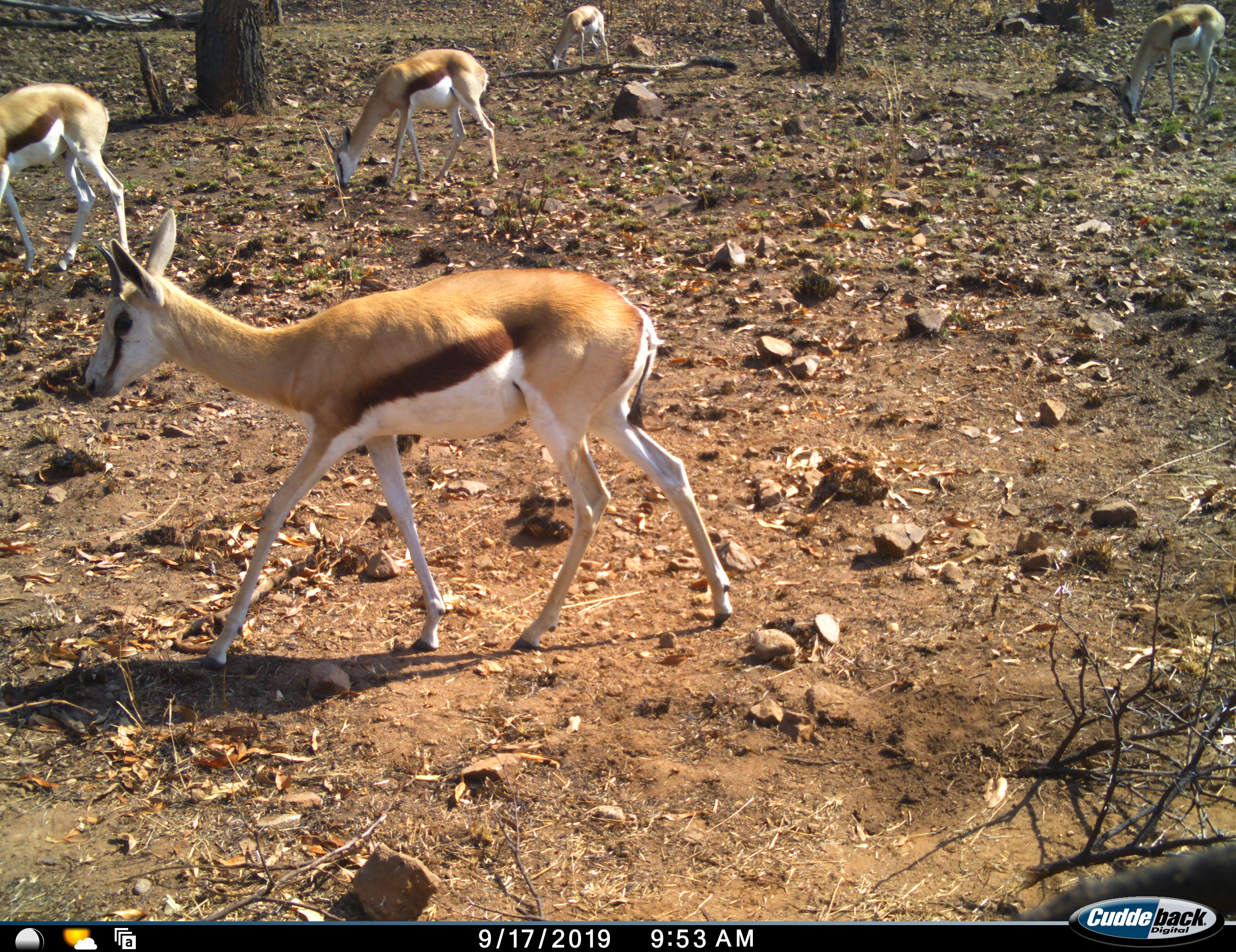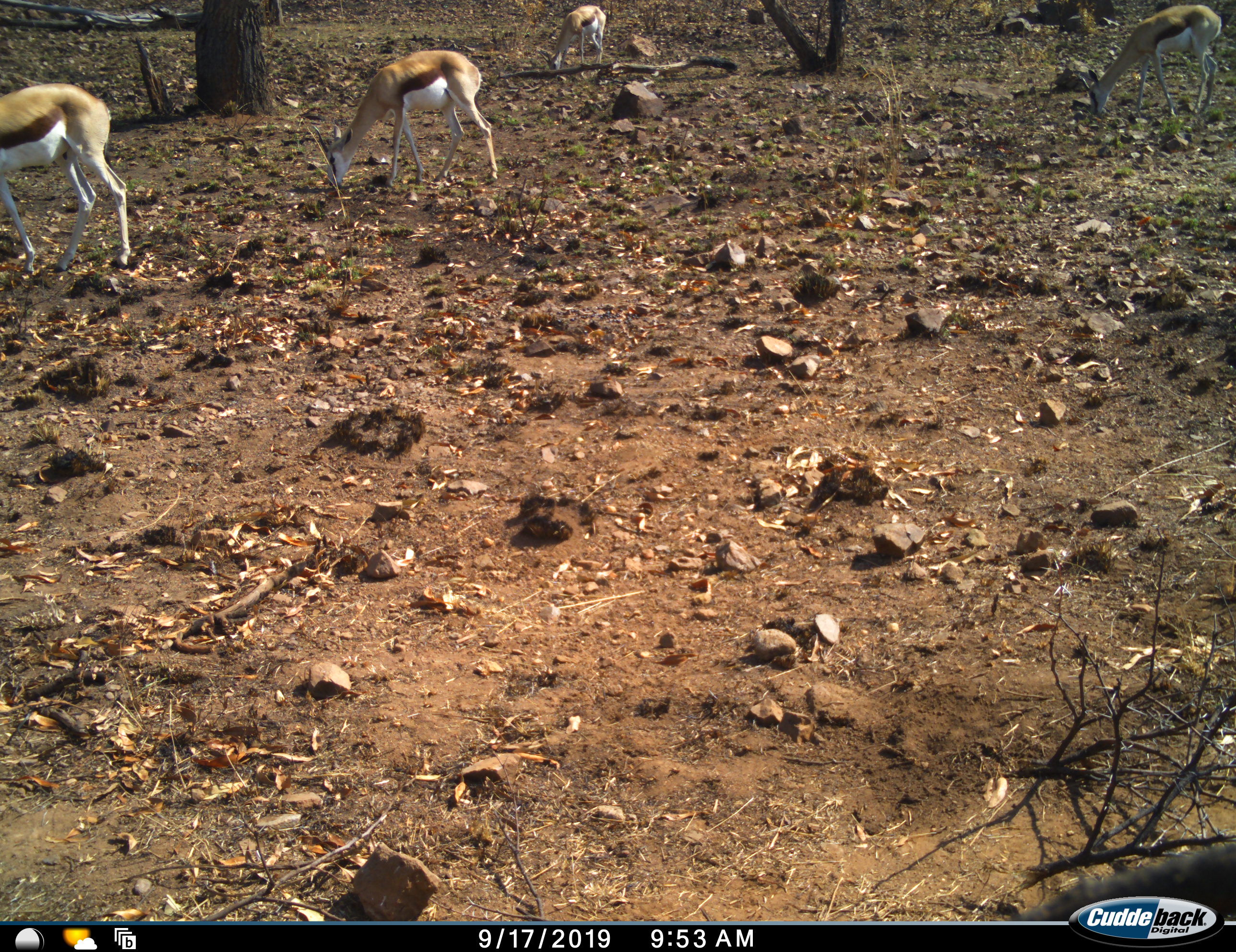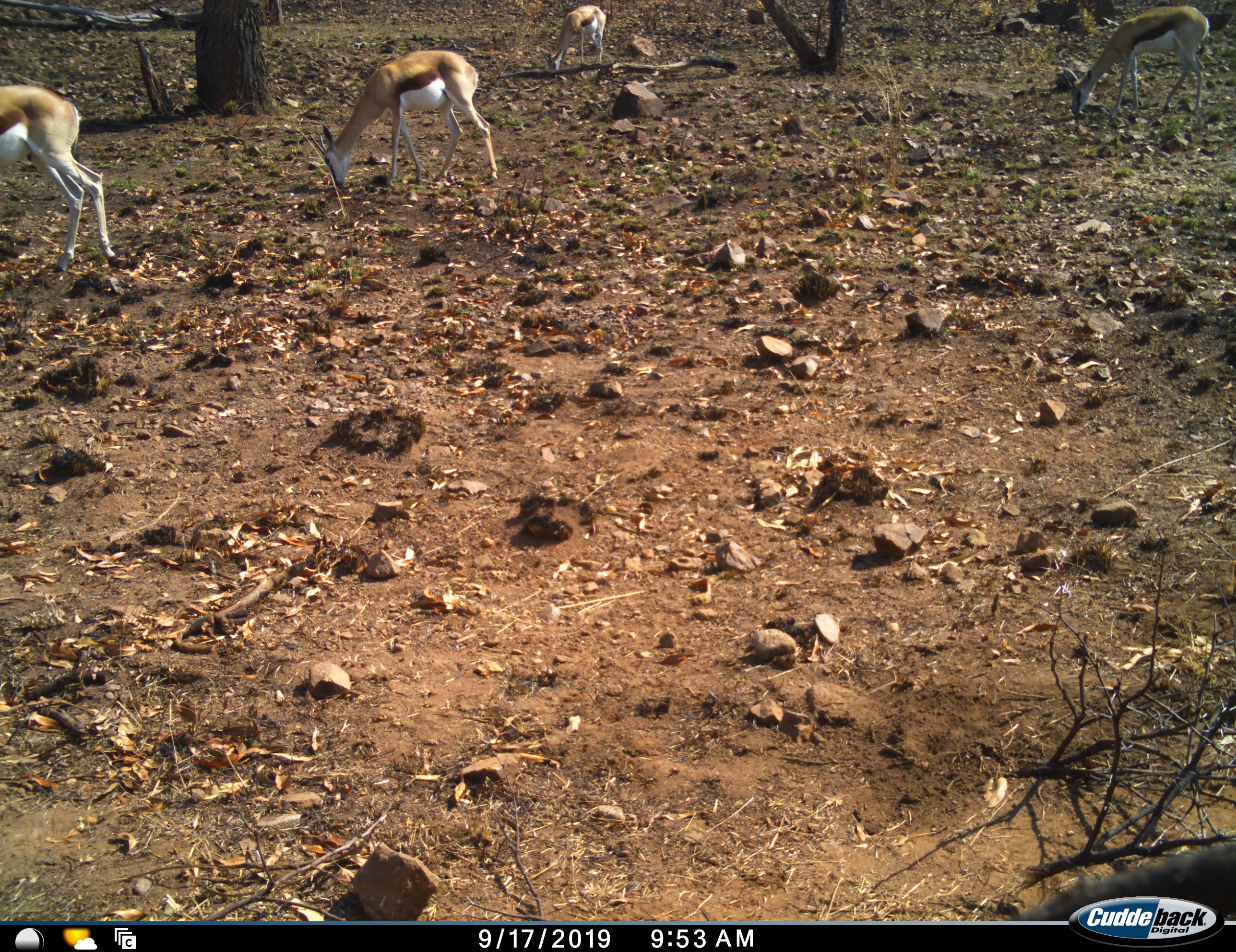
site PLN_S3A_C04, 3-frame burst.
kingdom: Animalia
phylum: Chordata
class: Mammalia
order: Artiodactyla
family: Bovidae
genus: Antidorcas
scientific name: Antidorcas marsupialis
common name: springbok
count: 5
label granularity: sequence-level